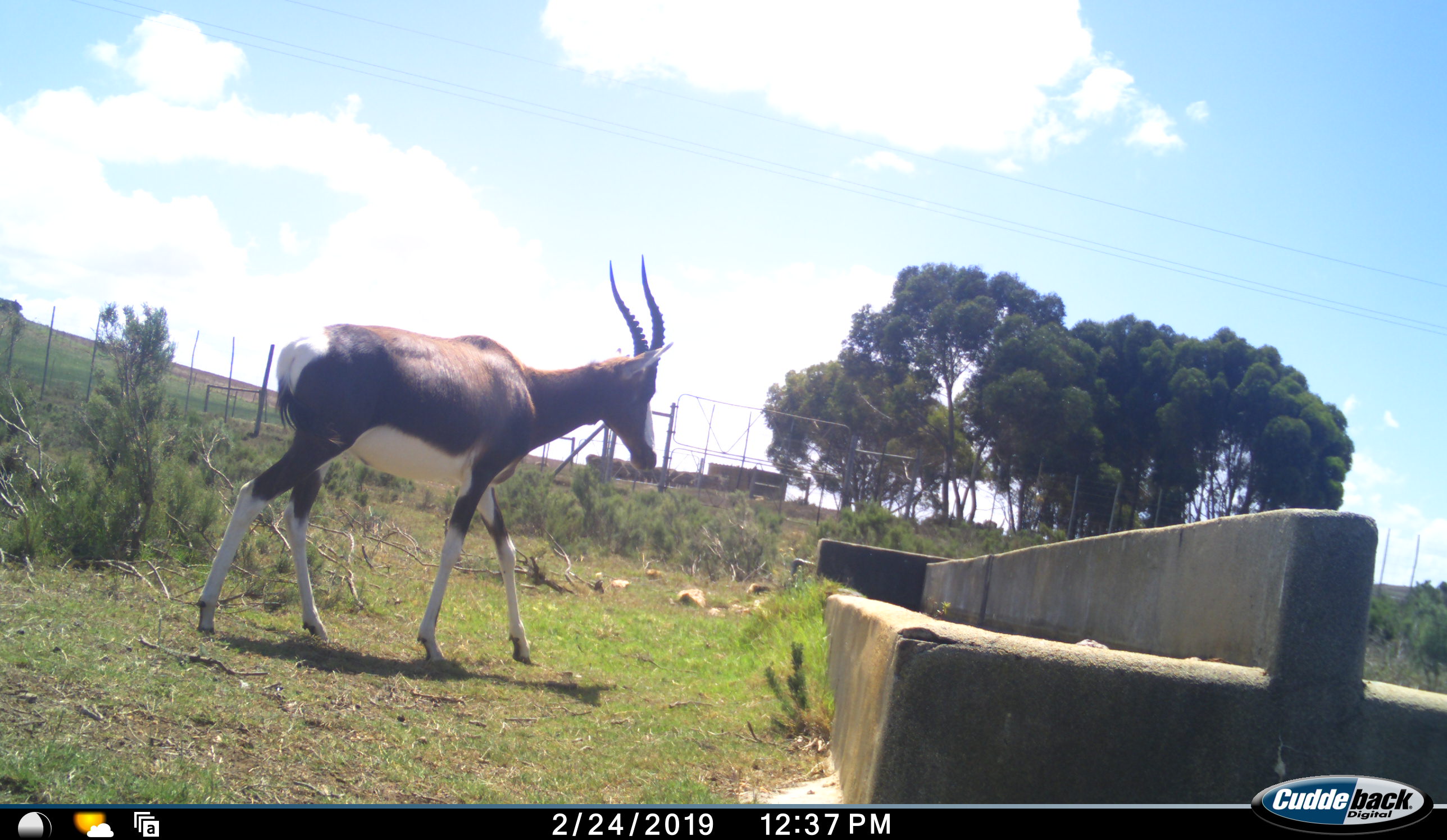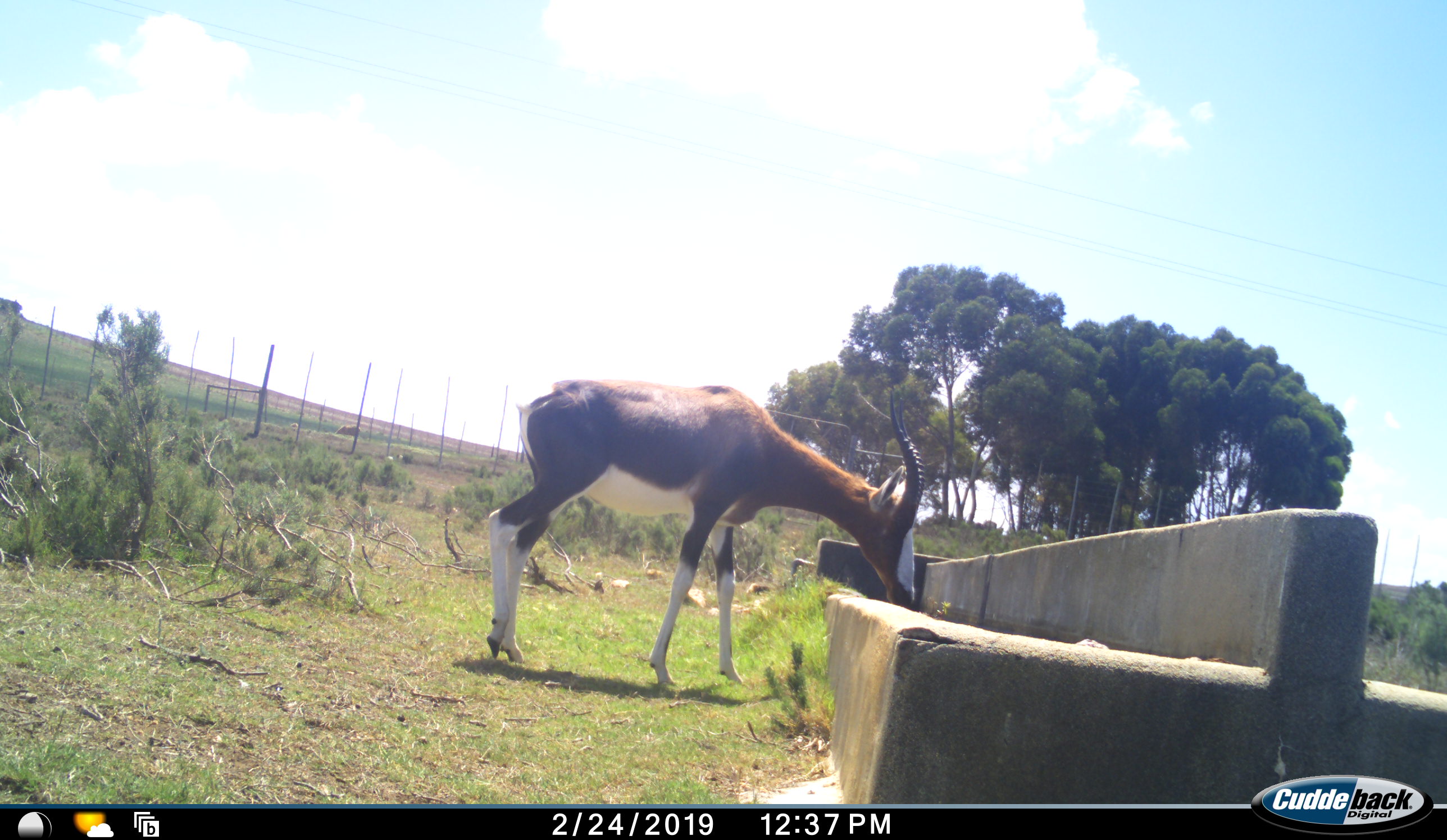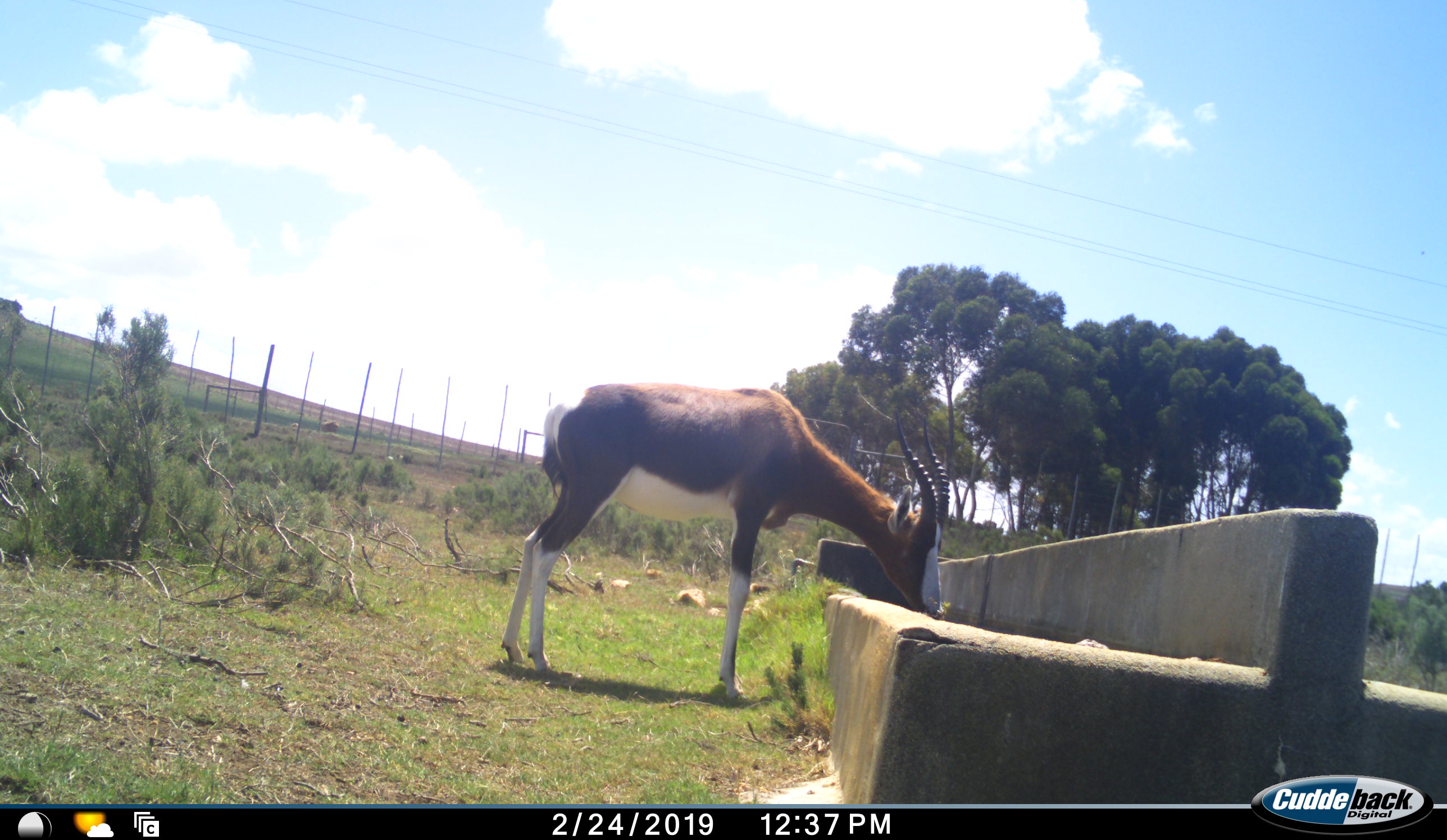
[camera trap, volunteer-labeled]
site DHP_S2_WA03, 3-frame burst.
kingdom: Animalia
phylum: Chordata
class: Mammalia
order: Artiodactyla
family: Bovidae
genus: Damaliscus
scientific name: Damaliscus pygargus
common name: bontebok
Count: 1.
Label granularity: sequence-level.